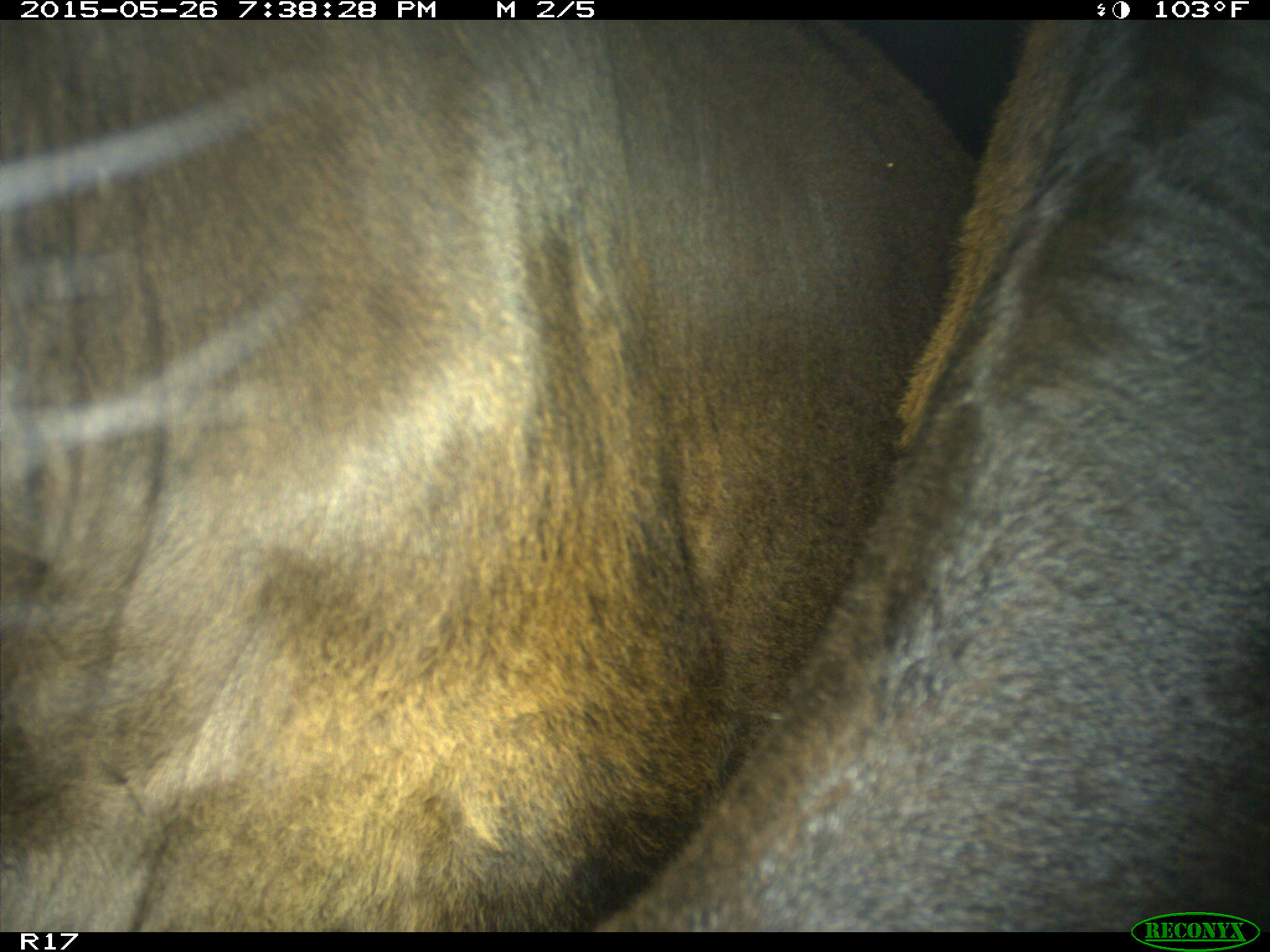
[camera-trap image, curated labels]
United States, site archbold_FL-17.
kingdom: Animalia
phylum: Chordata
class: Mammalia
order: Artiodactyla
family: Bovidae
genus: Bos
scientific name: Bos taurus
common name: domestic cow